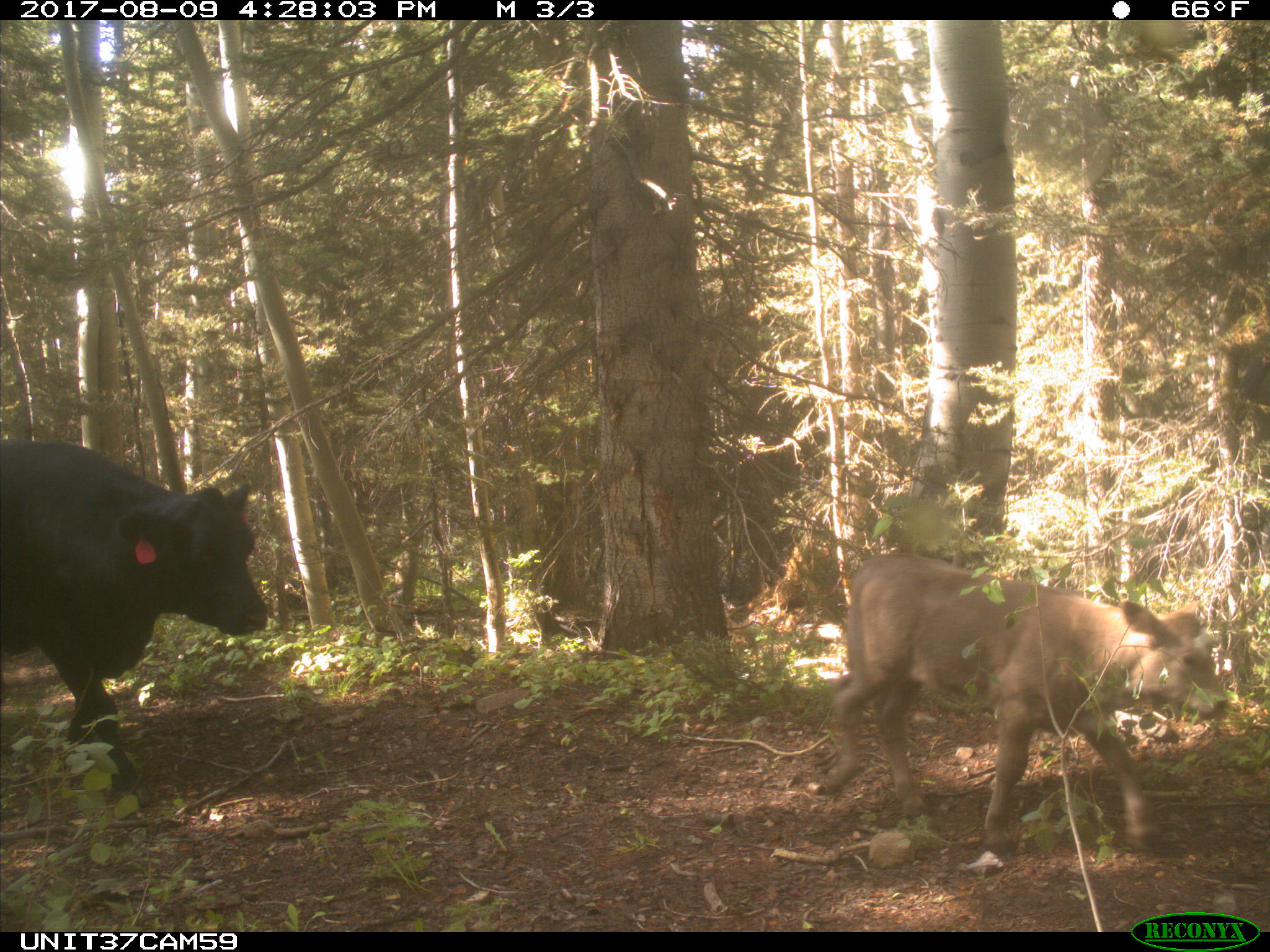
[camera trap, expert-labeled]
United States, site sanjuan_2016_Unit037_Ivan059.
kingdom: Animalia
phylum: Chordata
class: Mammalia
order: Artiodactyla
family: Bovidae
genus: Bos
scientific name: Bos taurus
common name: domestic cow